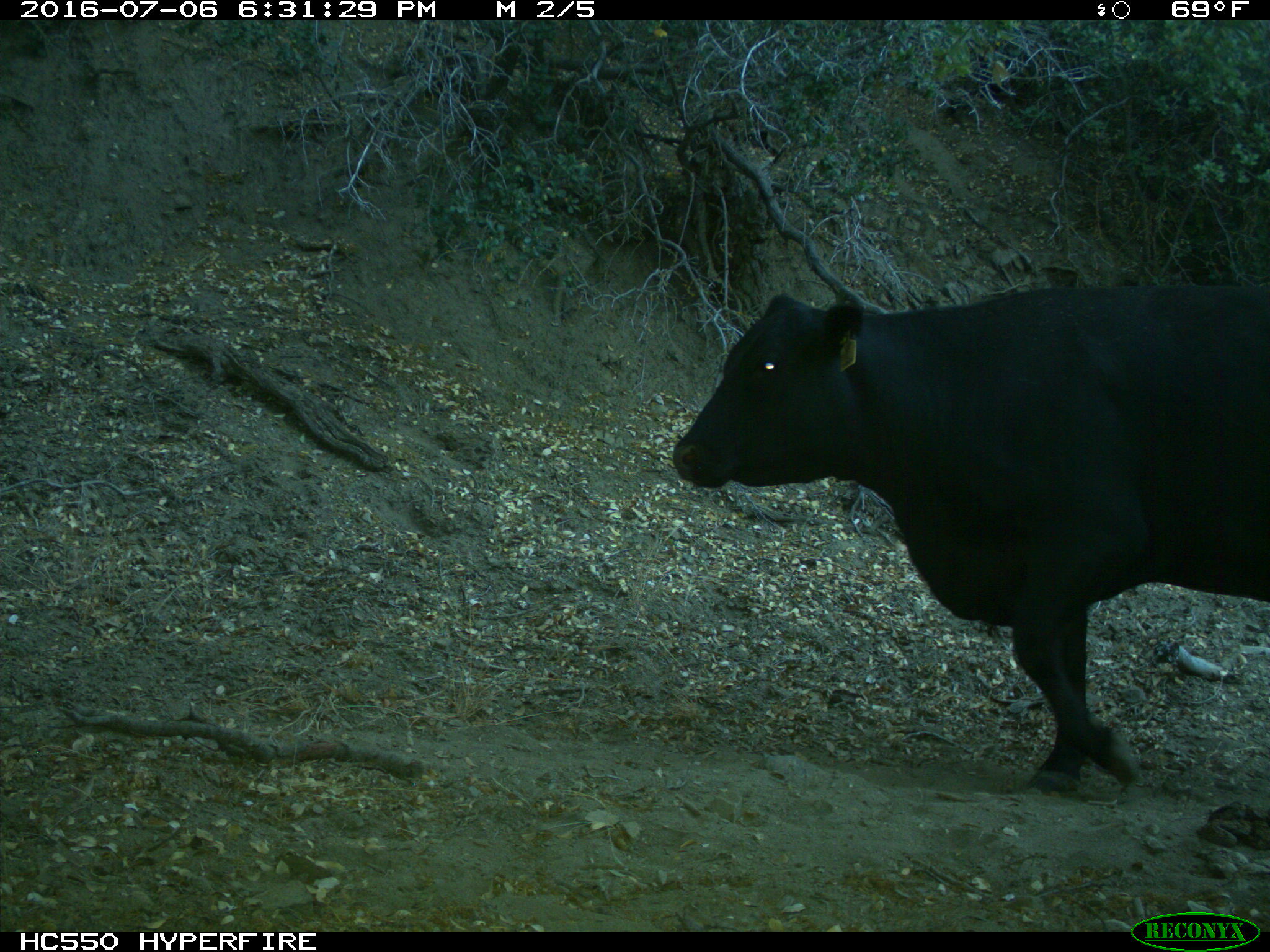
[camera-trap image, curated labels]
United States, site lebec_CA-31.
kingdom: Animalia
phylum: Chordata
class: Mammalia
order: Artiodactyla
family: Bovidae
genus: Bos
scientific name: Bos taurus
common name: domestic cow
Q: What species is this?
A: Bos taurus (domestic cow).